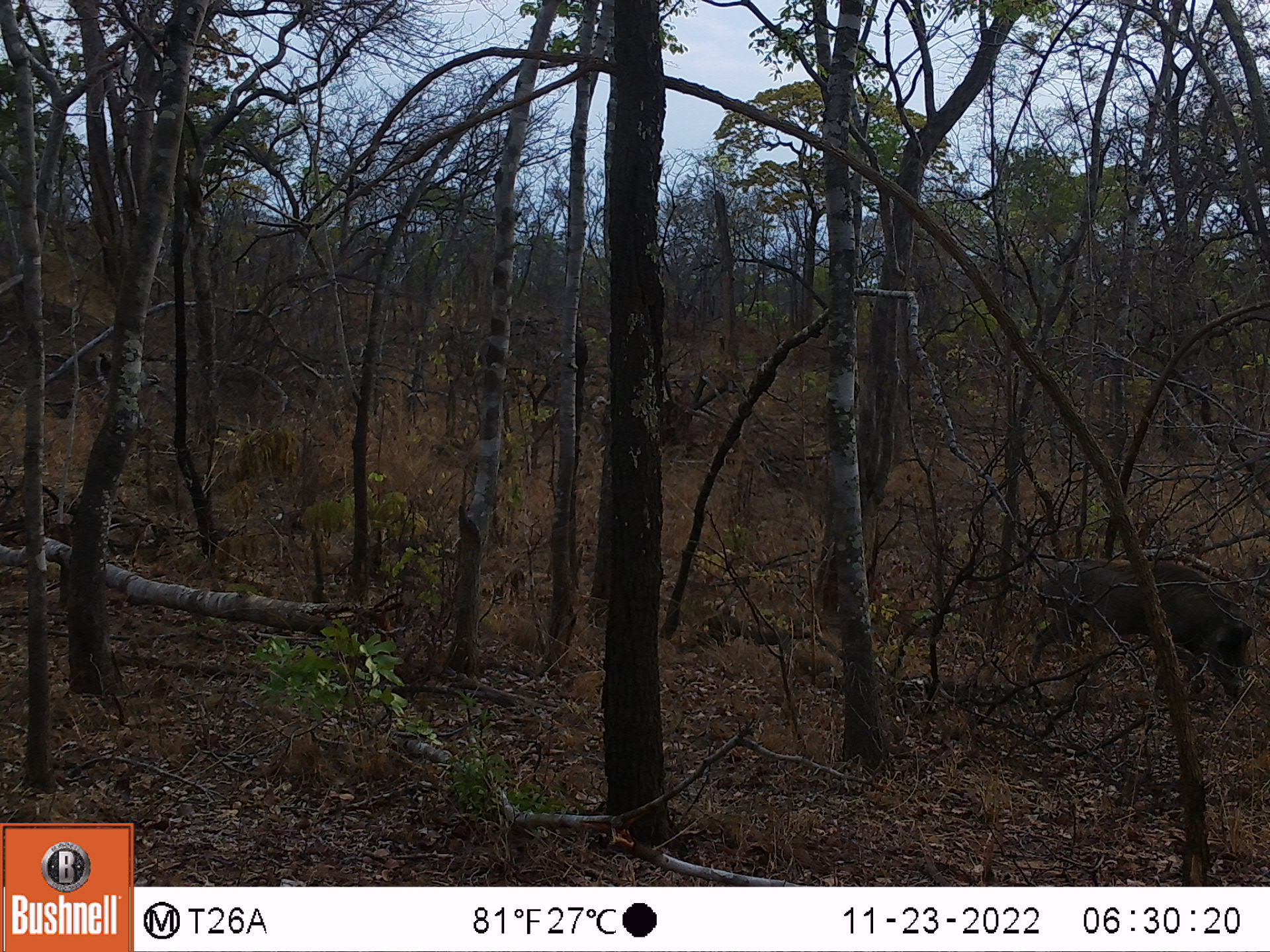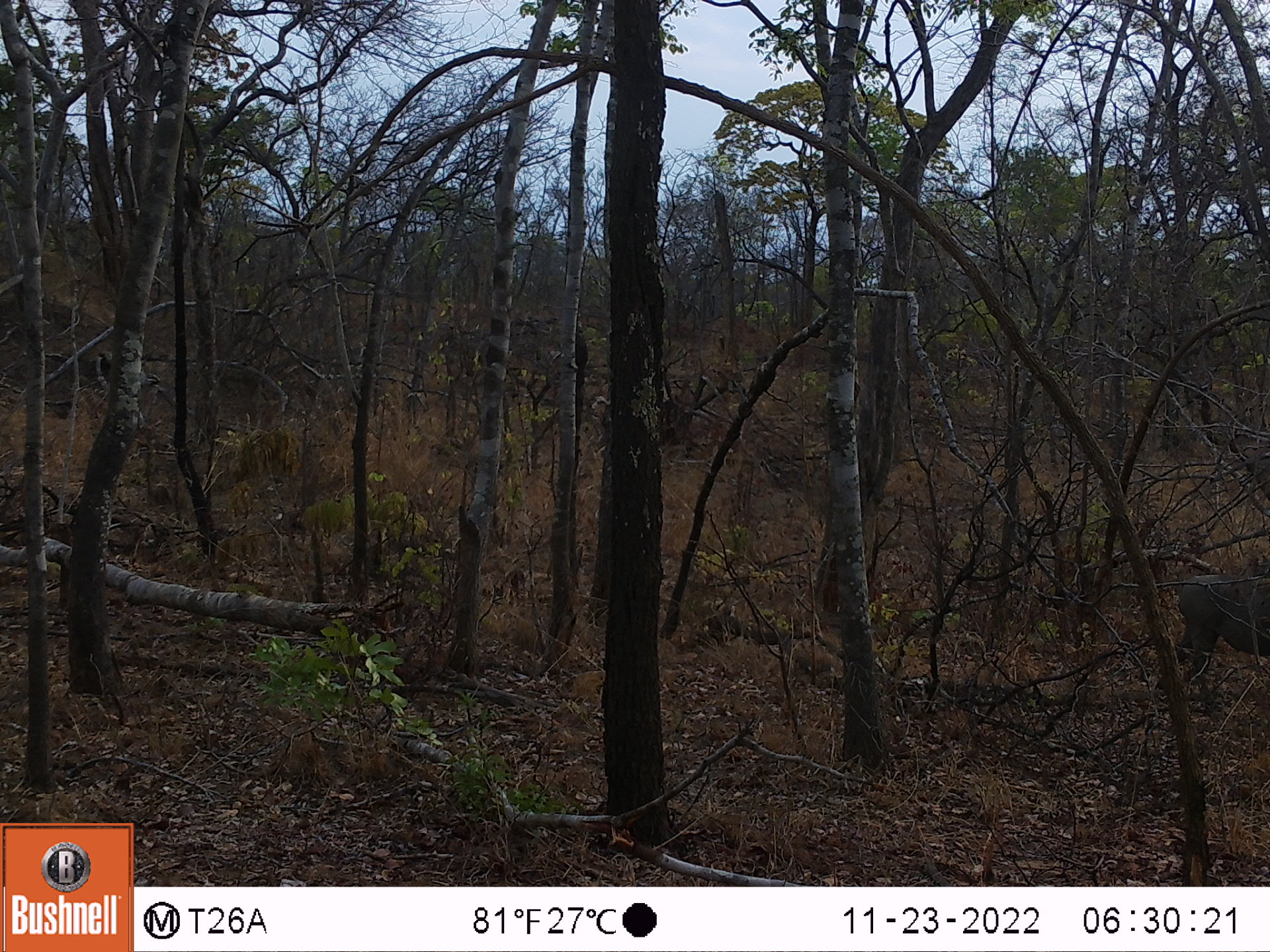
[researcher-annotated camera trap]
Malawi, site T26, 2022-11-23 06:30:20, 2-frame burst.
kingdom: Animalia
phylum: Chordata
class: Mammalia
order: Artiodactyla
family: Suidae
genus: Phacochoerus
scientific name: Phacochoerus africanus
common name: common warthog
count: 1